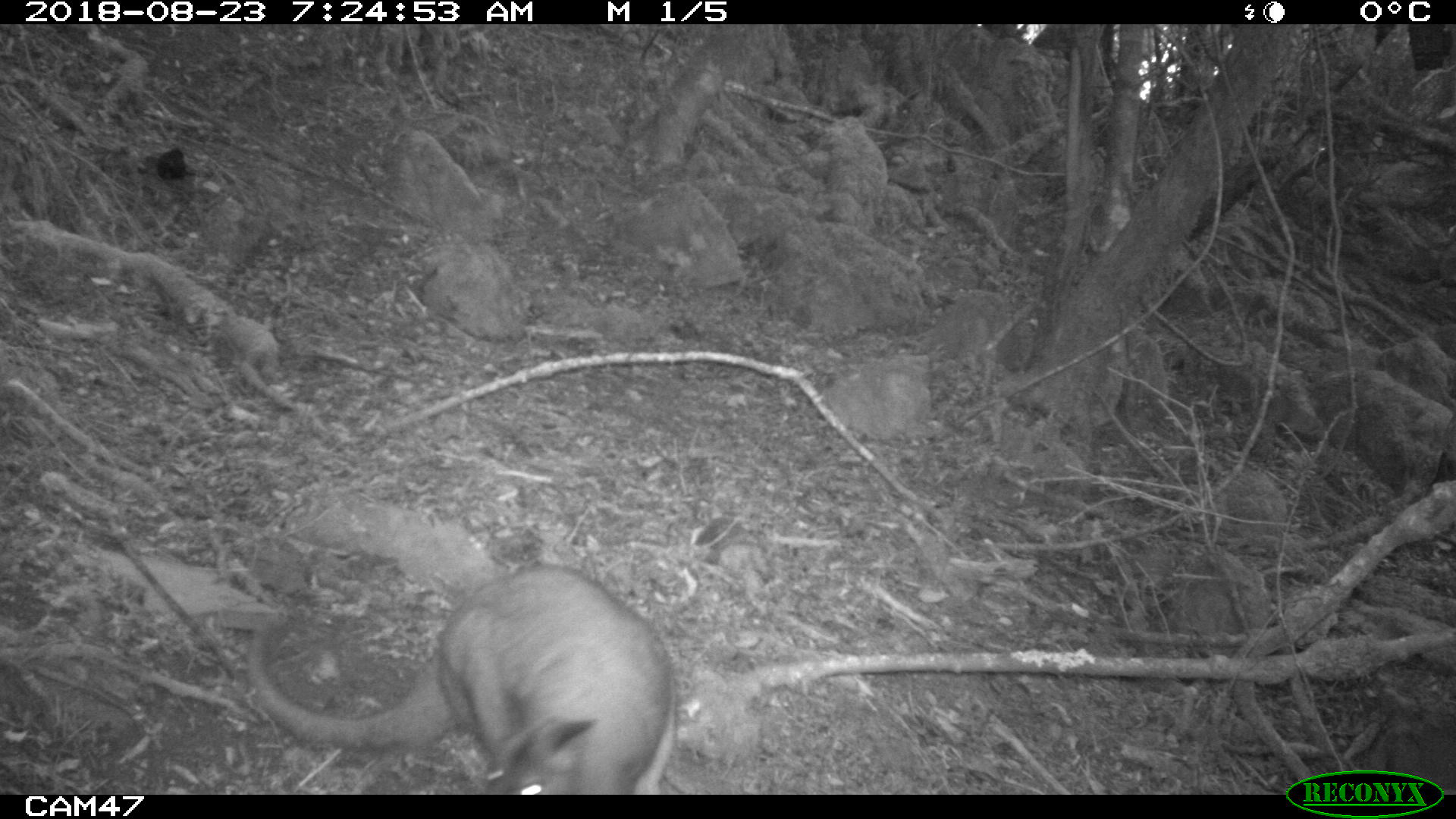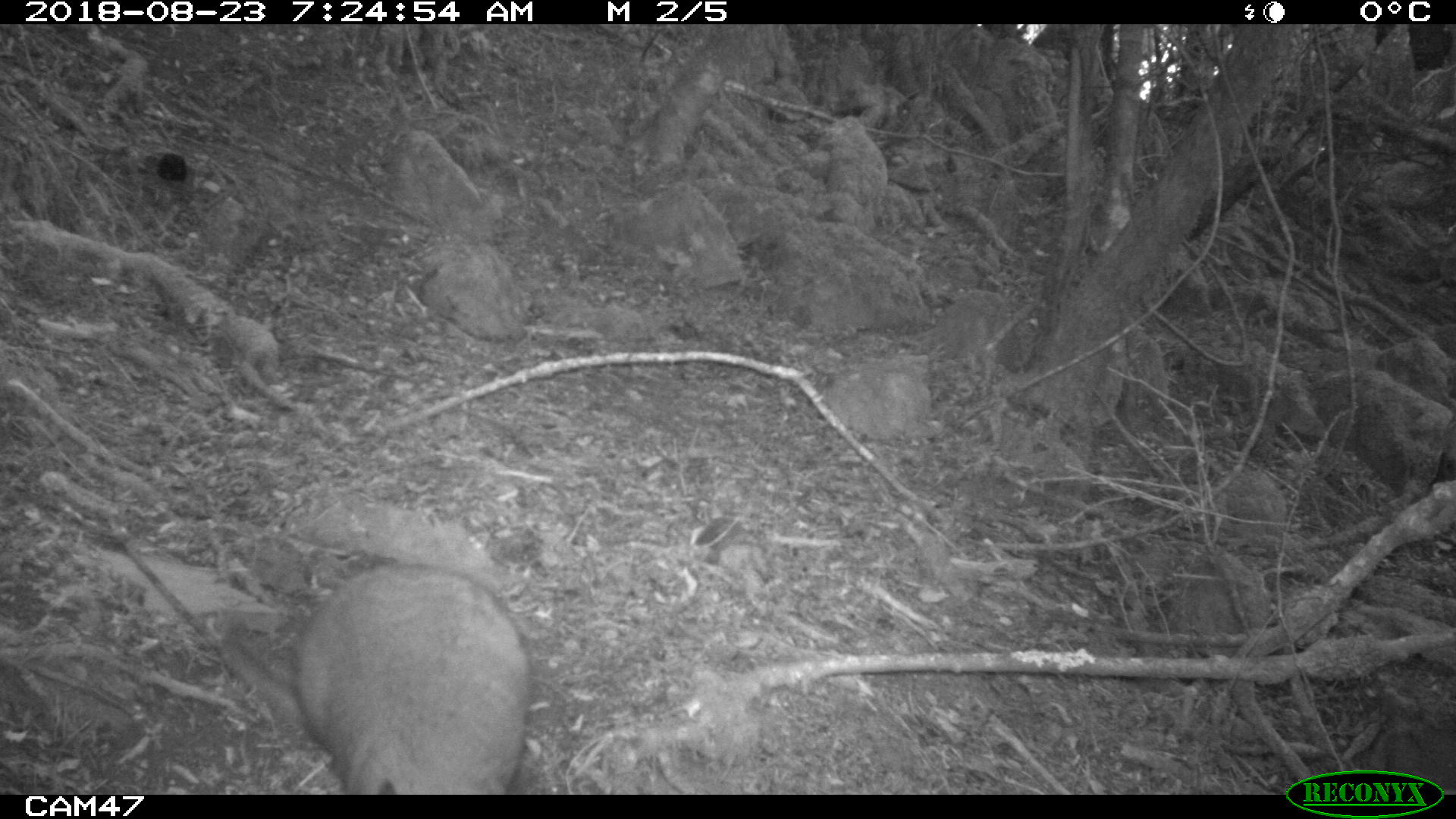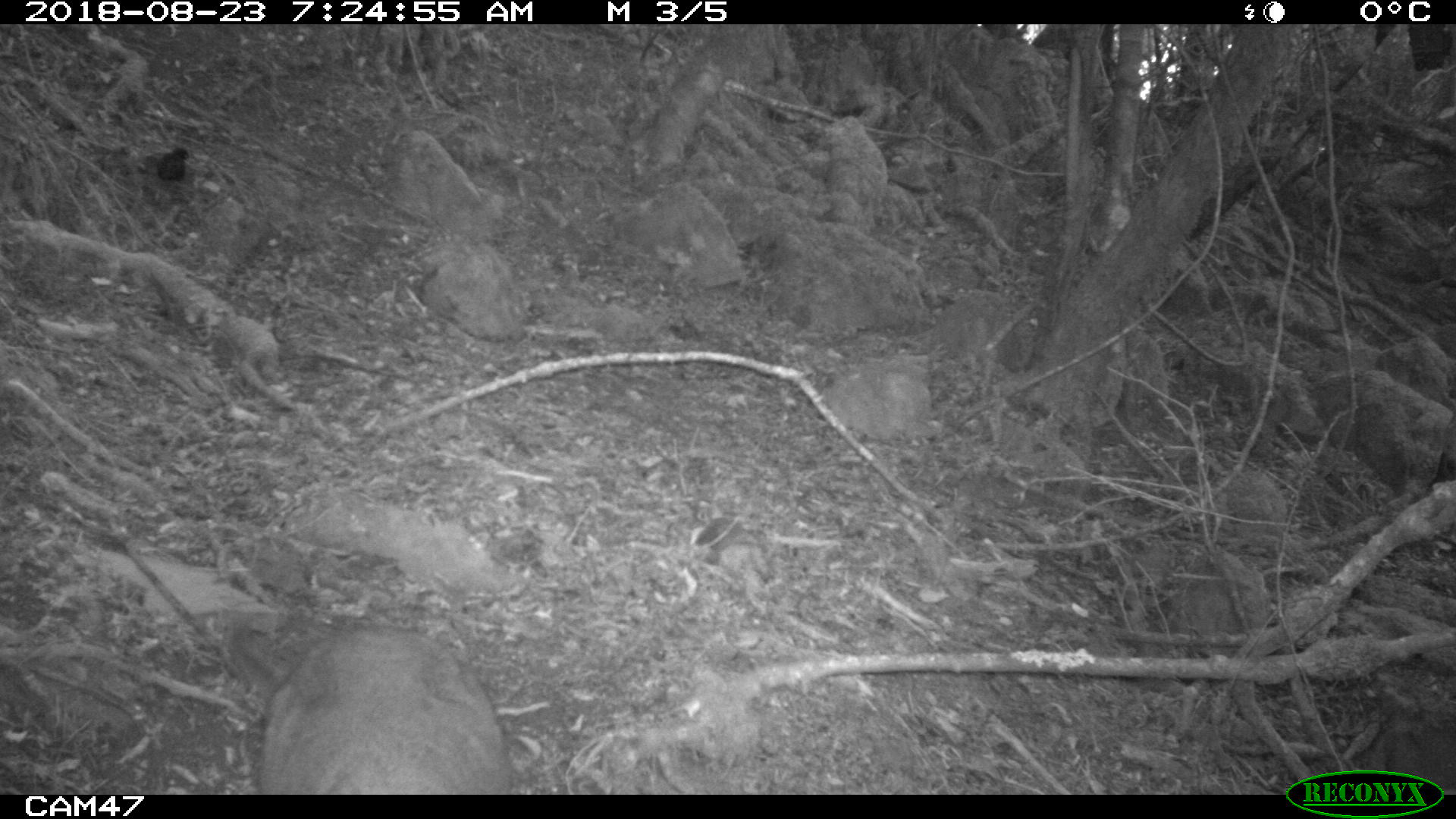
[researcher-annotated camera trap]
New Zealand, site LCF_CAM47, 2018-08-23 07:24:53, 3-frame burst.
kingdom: Animalia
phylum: Chordata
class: Mammalia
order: Diprotodontia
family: Macropodidae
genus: Notamacropus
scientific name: Notamacropus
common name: wallaby